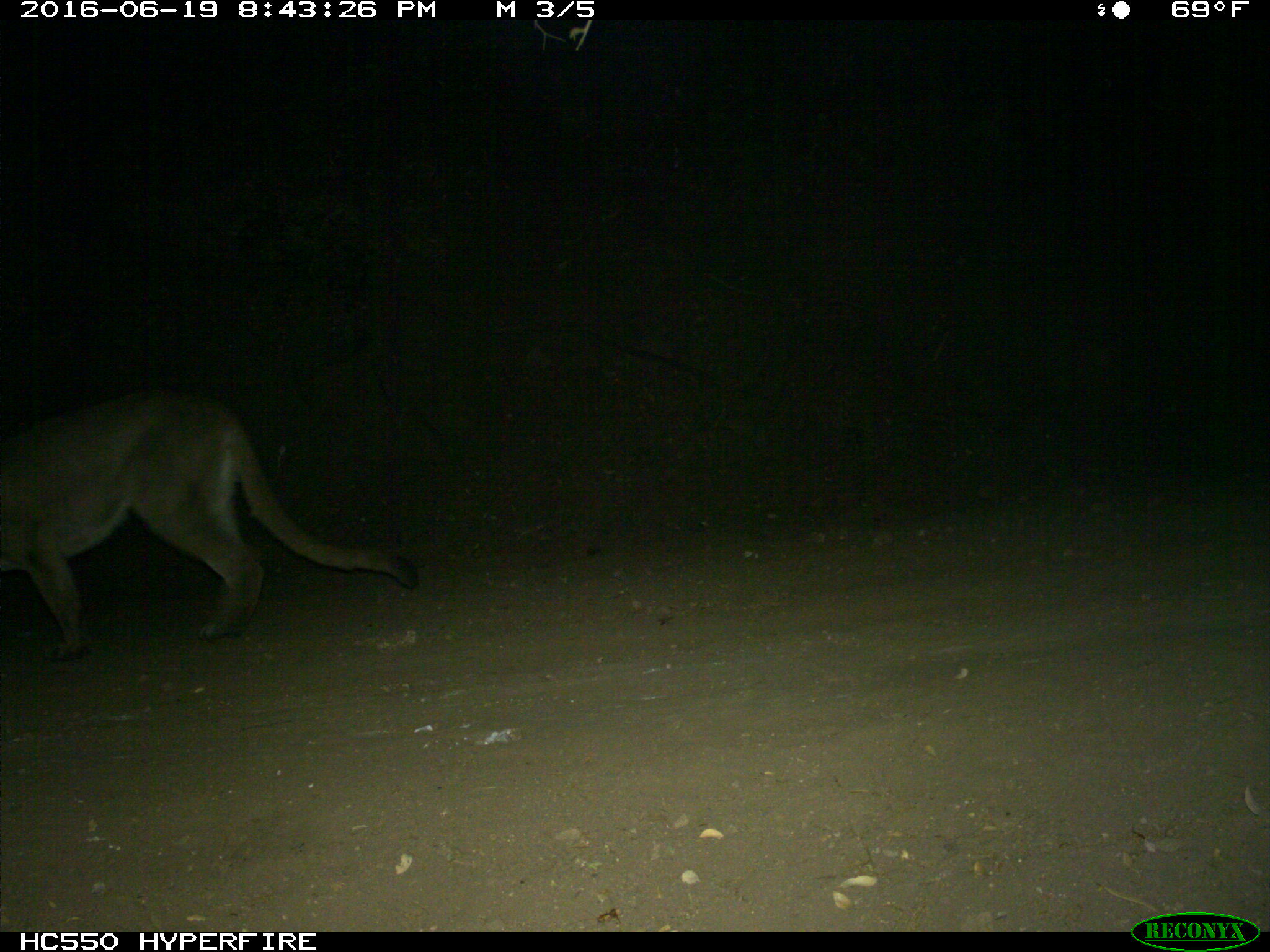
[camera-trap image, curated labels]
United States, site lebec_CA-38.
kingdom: Animalia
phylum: Chordata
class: Mammalia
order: Carnivora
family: Felidae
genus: Puma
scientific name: Puma concolor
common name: mountain lion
Puma concolor (mountain lion).